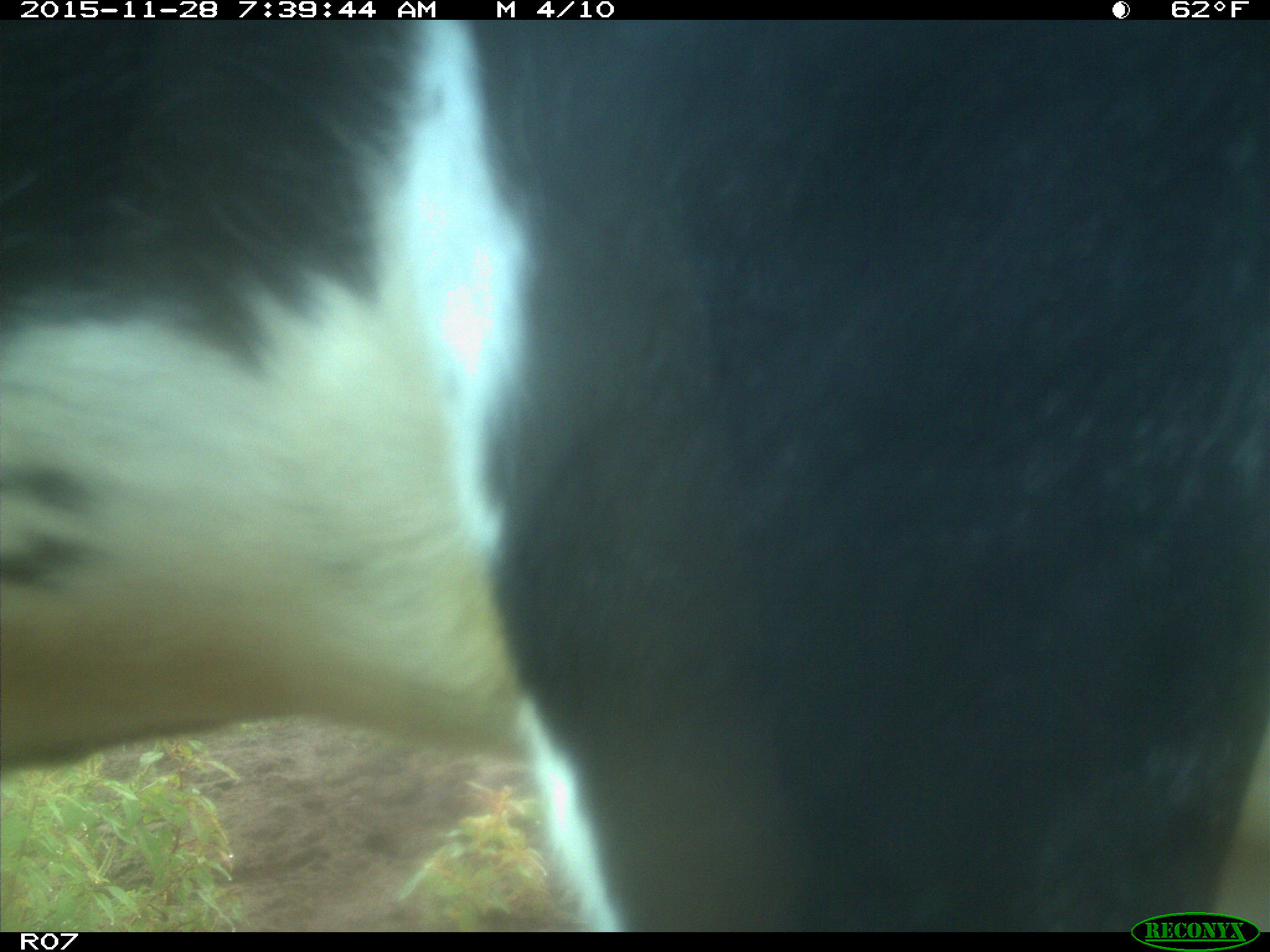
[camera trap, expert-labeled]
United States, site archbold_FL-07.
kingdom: Animalia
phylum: Chordata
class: Mammalia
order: Artiodactyla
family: Bovidae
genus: Bos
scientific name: Bos taurus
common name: domestic cow